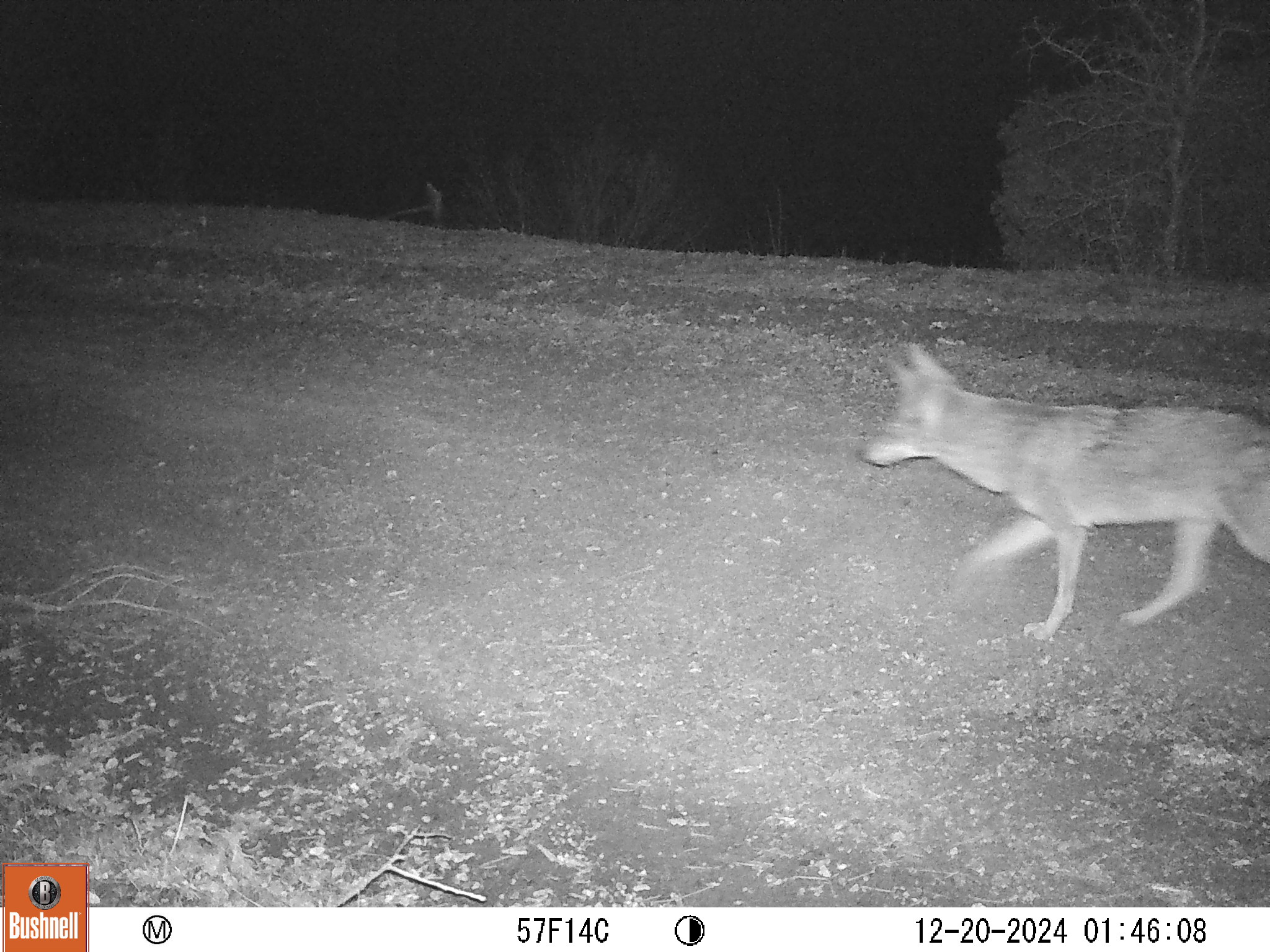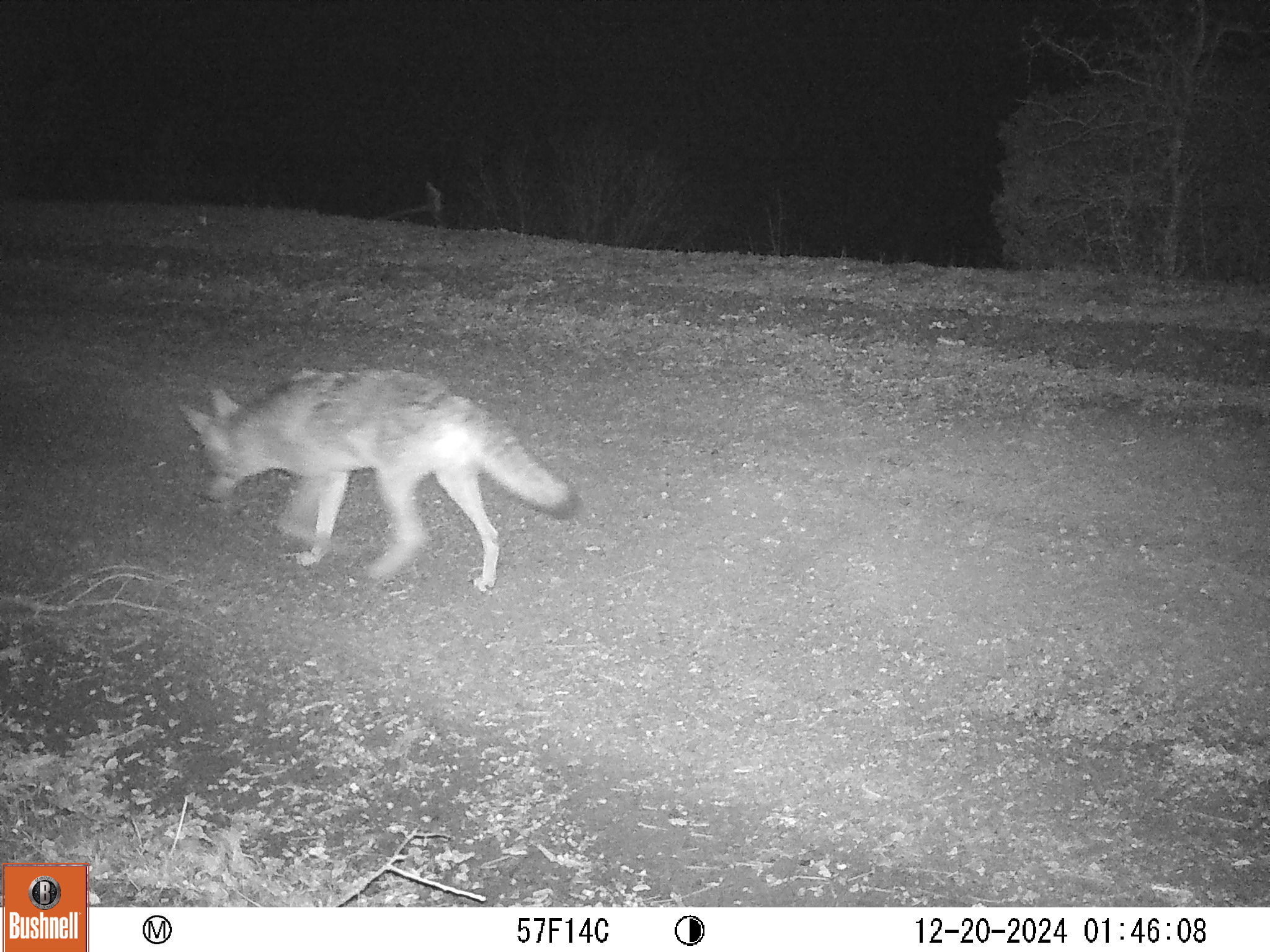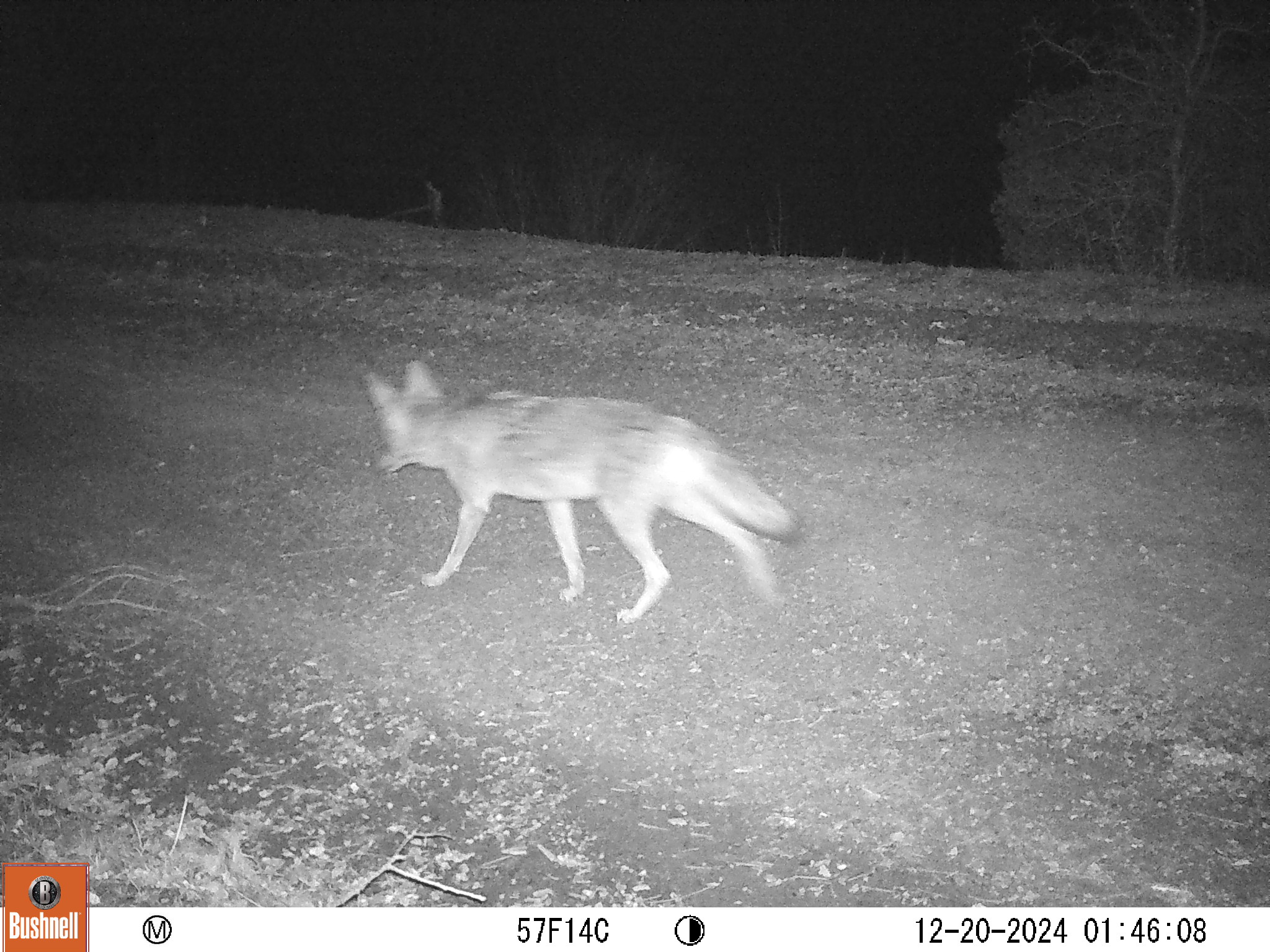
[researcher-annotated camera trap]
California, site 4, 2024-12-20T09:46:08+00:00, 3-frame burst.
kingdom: Animalia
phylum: Chordata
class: Mammalia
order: Carnivora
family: Canidae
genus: Canis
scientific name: Canis latrans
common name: coyote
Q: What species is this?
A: Coyote (Canis latrans).